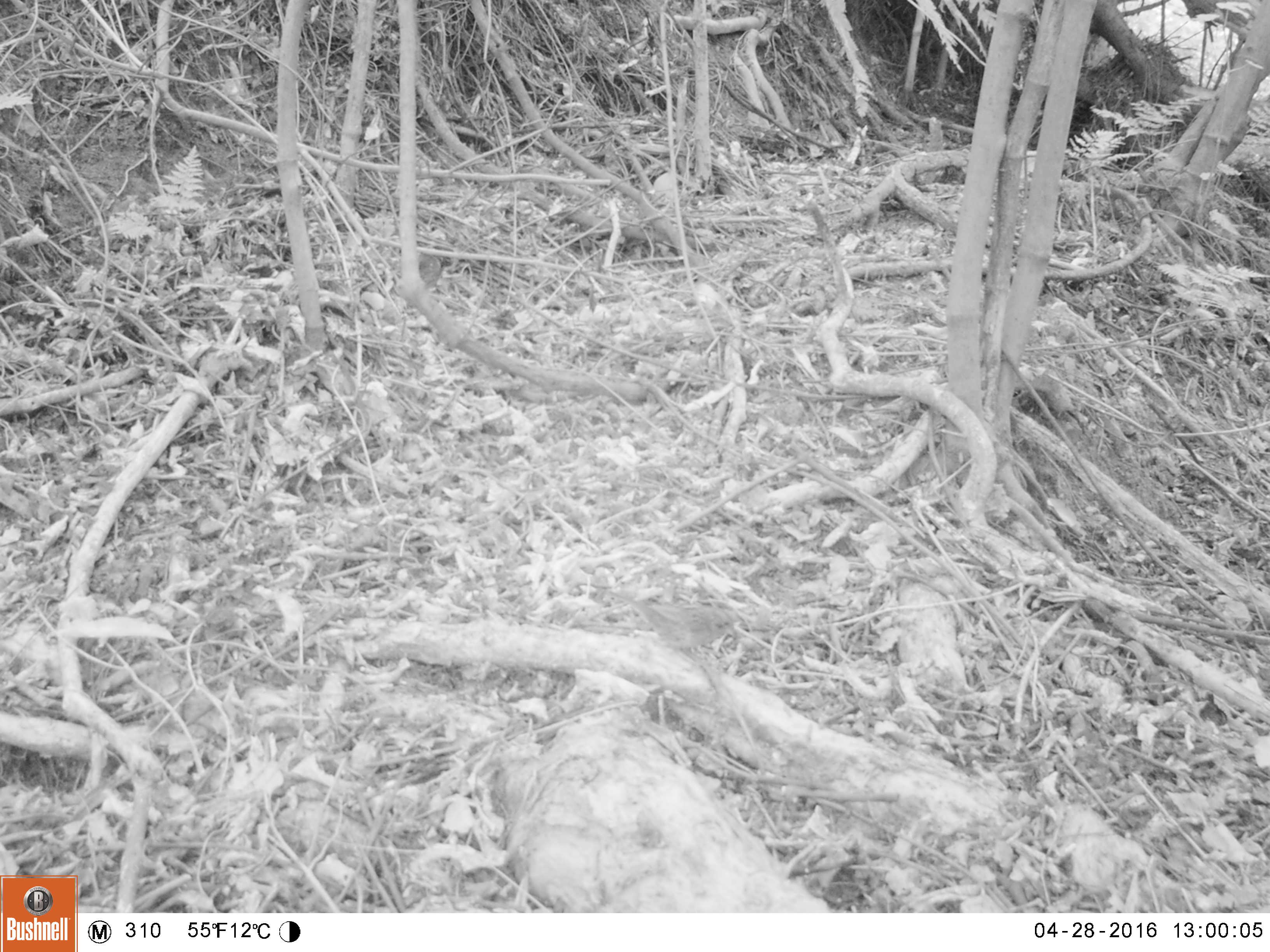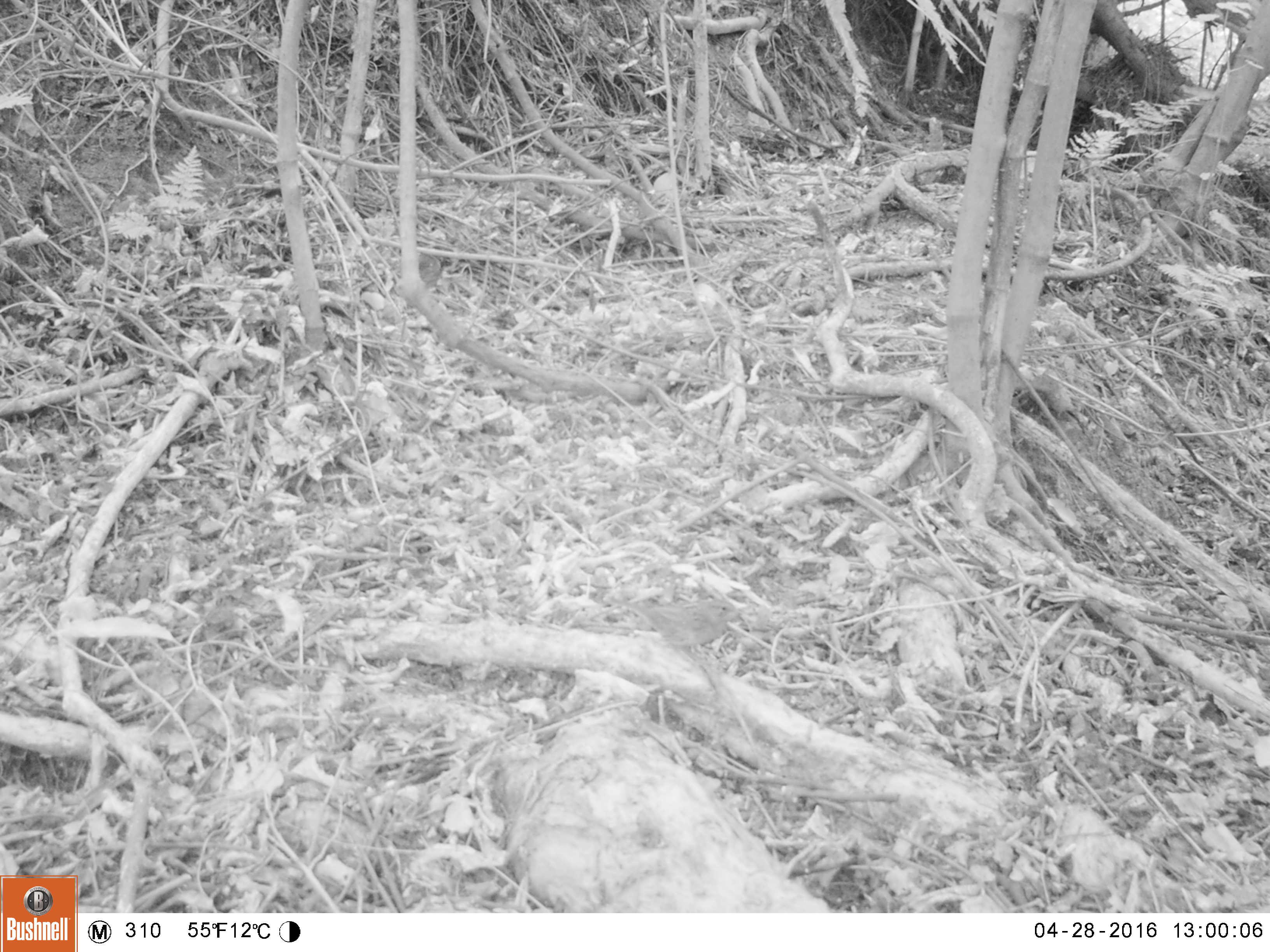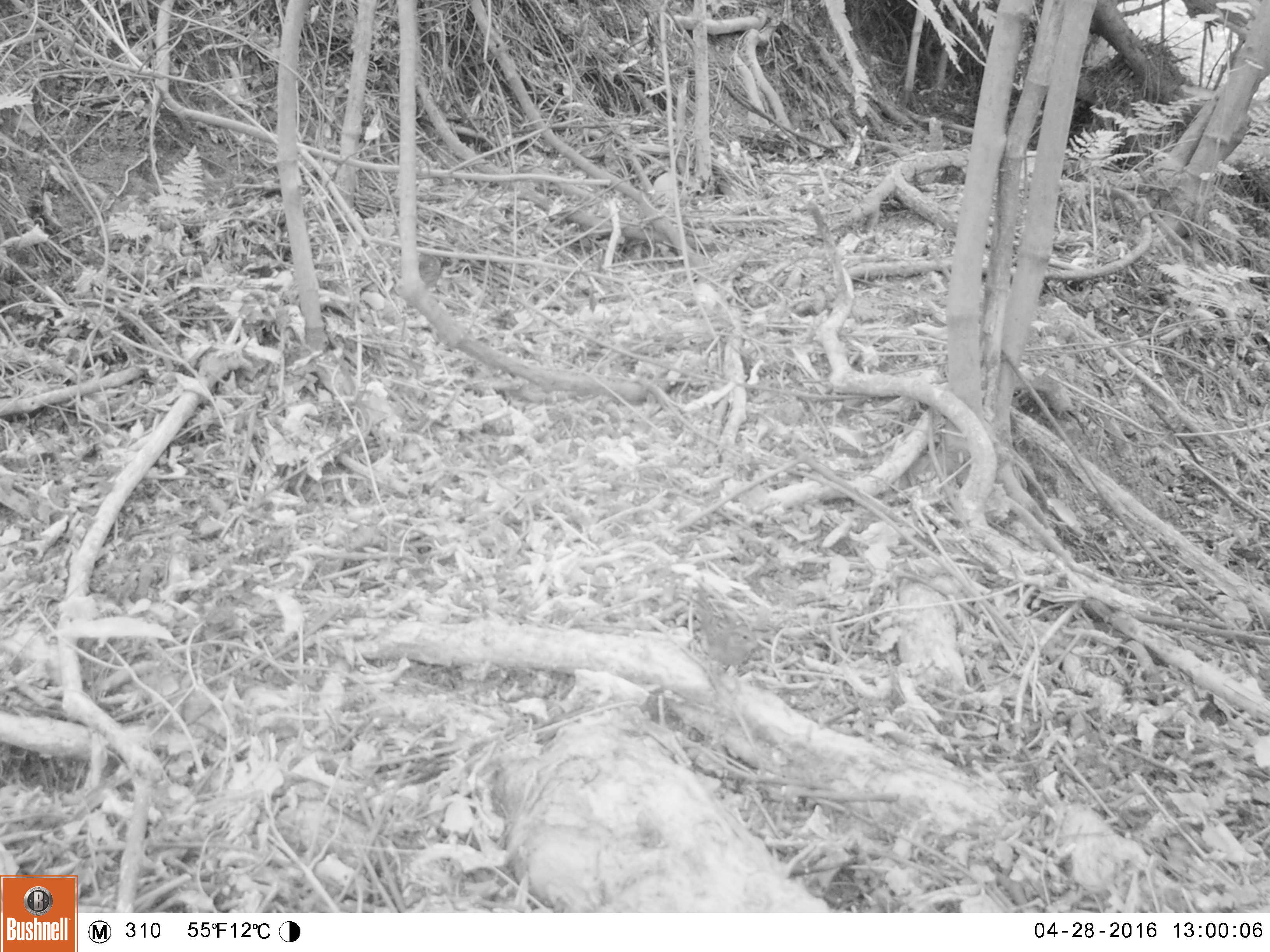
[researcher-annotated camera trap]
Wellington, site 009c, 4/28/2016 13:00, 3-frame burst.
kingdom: Animalia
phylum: Chordata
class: Aves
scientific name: Aves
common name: bird